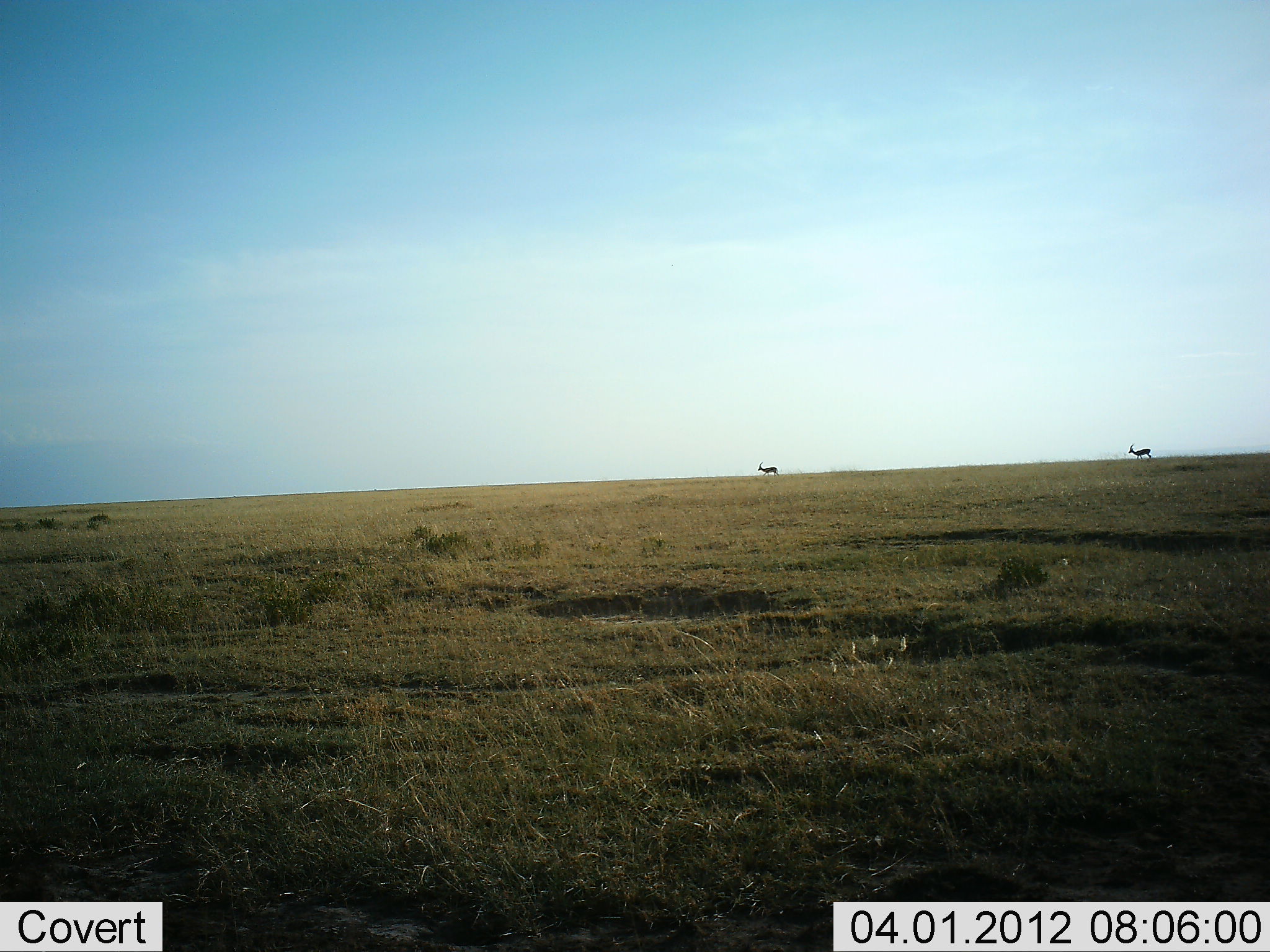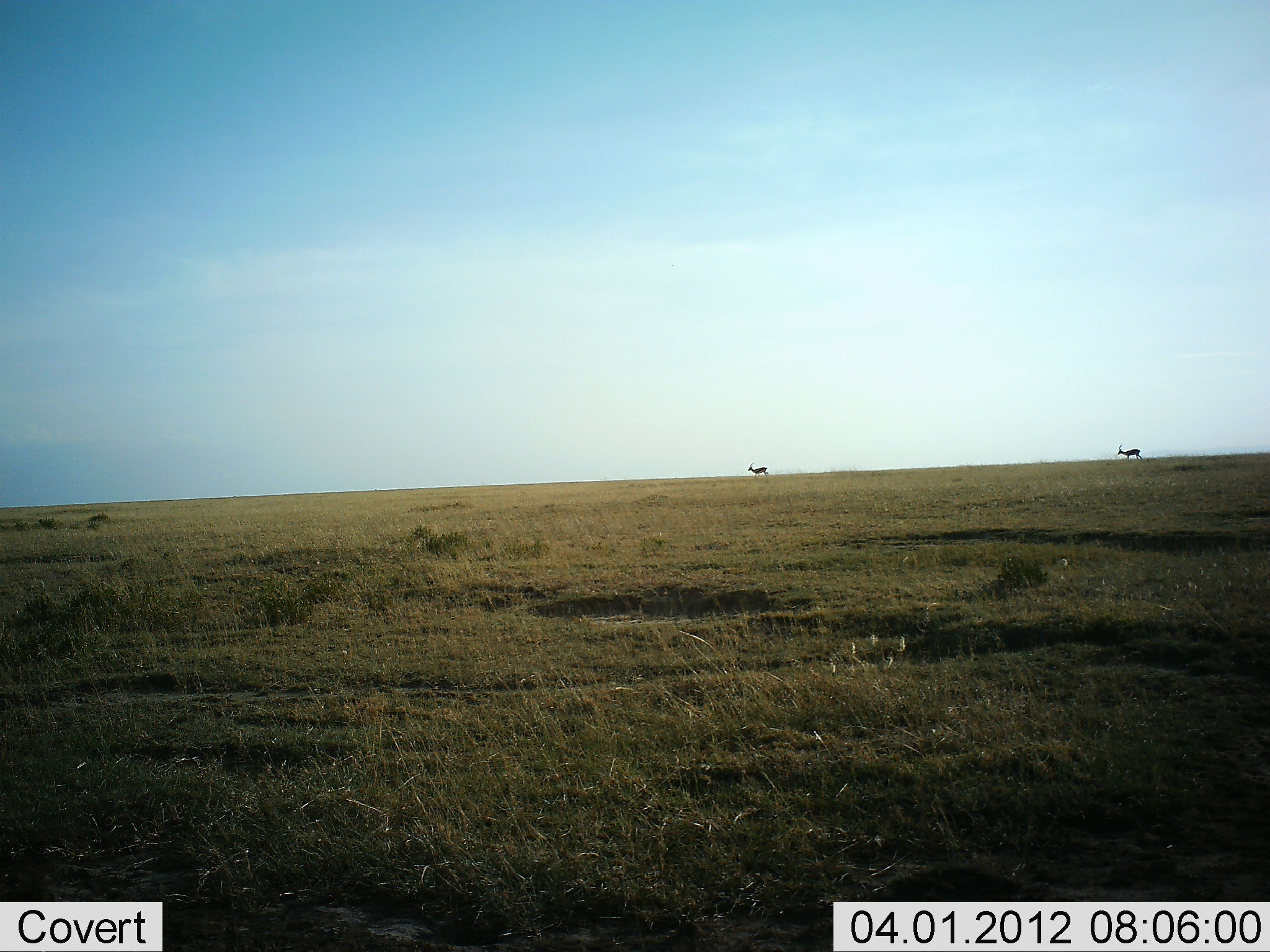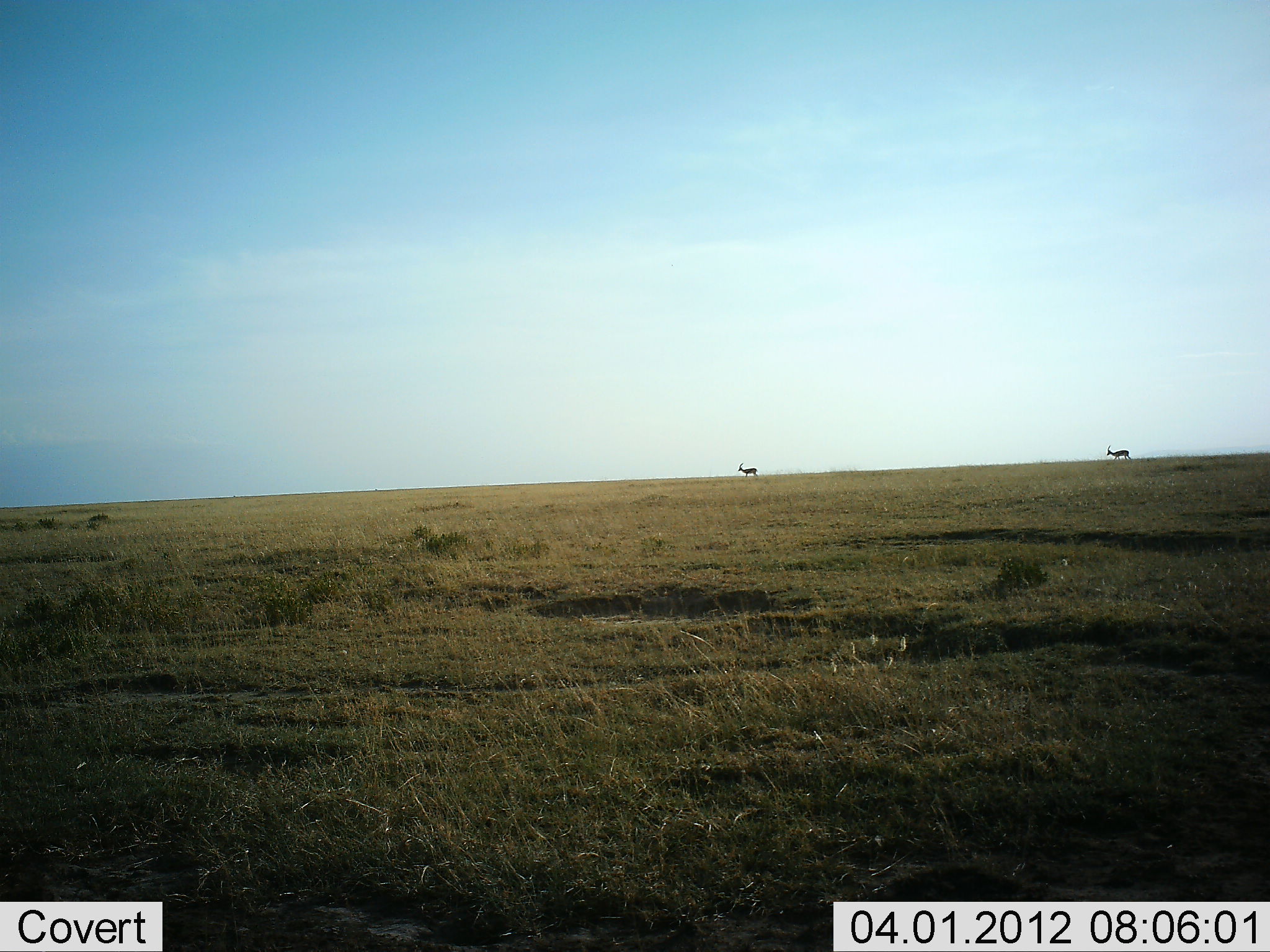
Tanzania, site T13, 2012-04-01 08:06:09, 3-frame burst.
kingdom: Animalia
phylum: Chordata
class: Mammalia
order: Artiodactyla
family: Bovidae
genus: Eudorcas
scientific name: Eudorcas thomsonii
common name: thomson's gazelle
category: gazellethomsons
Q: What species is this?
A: Gazellethomsons (thomson's gazelle) (Eudorcas thomsonii).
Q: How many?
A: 2.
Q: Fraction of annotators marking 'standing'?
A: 21%.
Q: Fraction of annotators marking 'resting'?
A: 0%.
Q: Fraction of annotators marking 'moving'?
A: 93%.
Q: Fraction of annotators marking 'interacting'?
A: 0%.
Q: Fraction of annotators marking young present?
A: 0%.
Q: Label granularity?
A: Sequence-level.